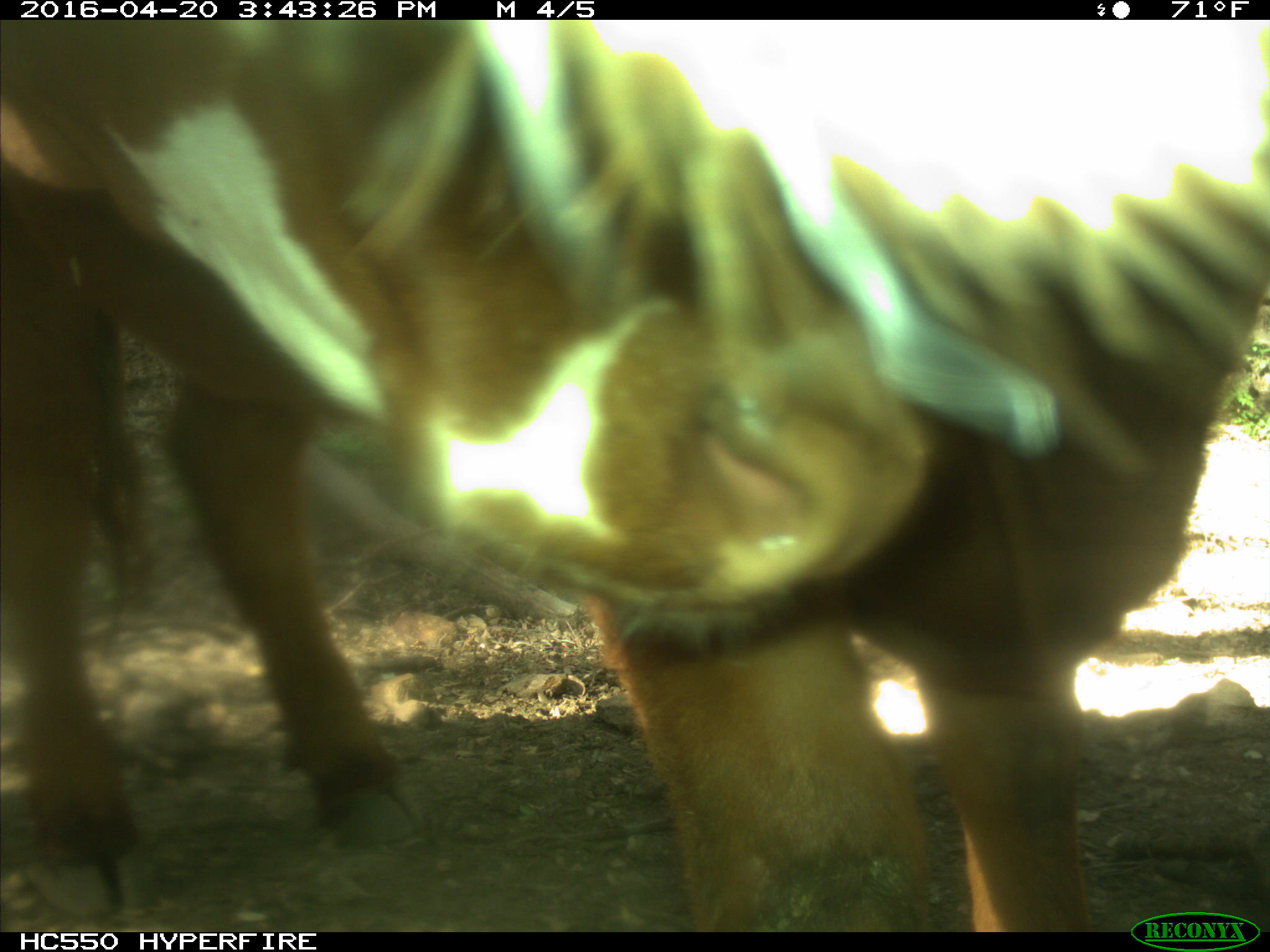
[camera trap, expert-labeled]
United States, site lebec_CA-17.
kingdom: Animalia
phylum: Chordata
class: Mammalia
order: Artiodactyla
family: Bovidae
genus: Bos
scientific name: Bos taurus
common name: domestic cow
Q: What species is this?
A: Bos taurus (domestic cow).